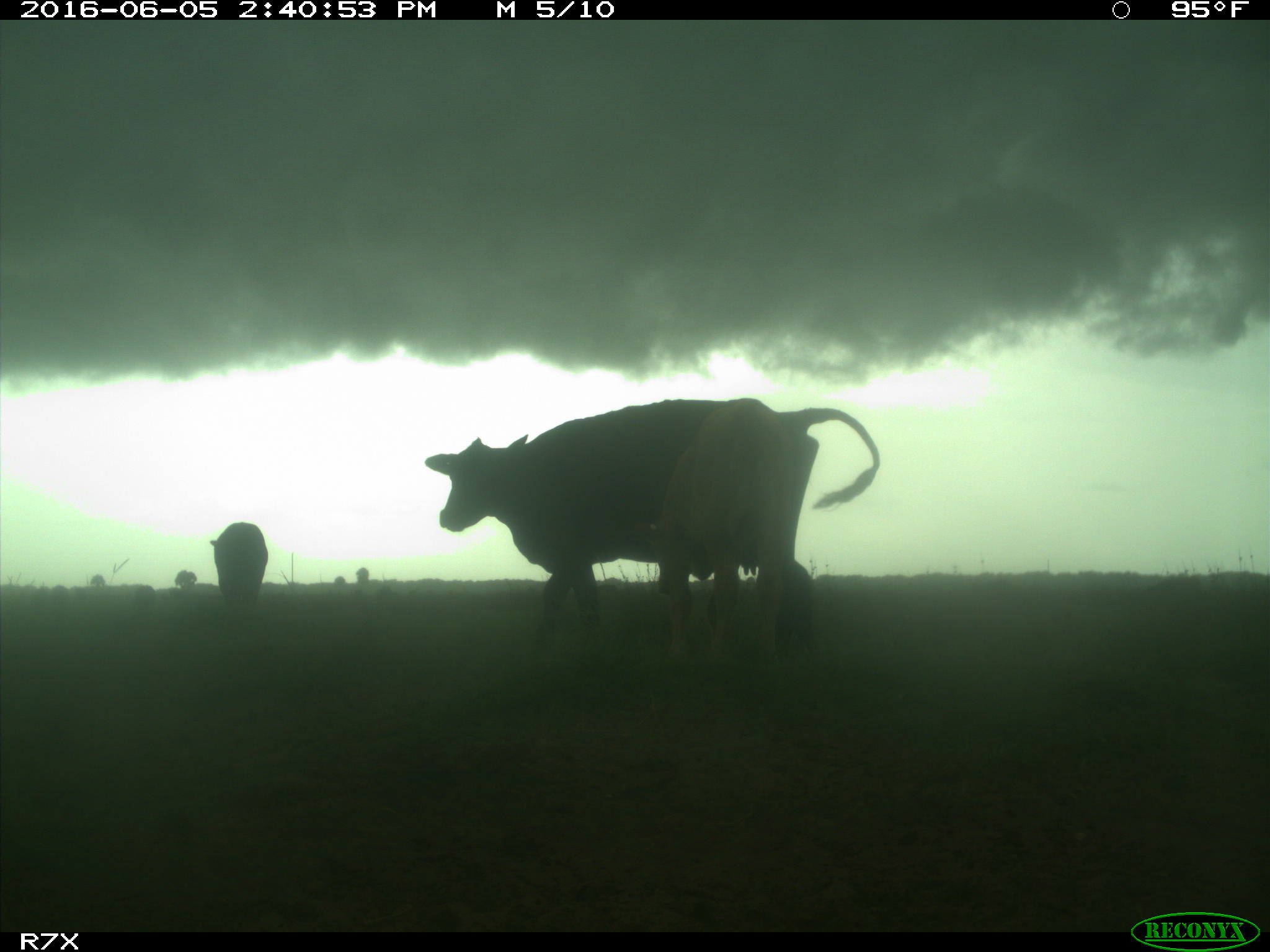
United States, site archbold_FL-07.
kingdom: Animalia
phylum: Chordata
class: Mammalia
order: Artiodactyla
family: Bovidae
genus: Bos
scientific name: Bos taurus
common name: domestic cow